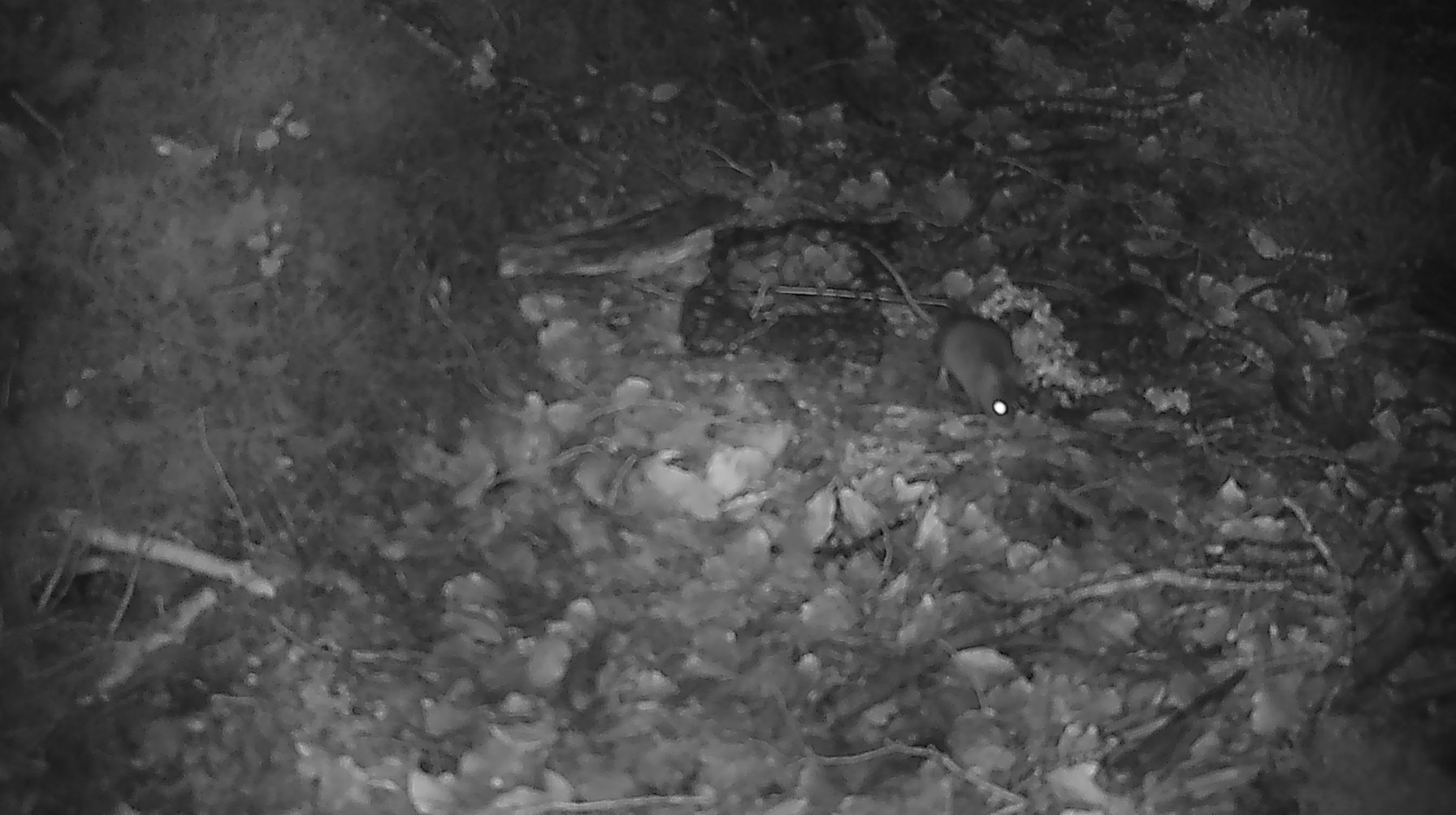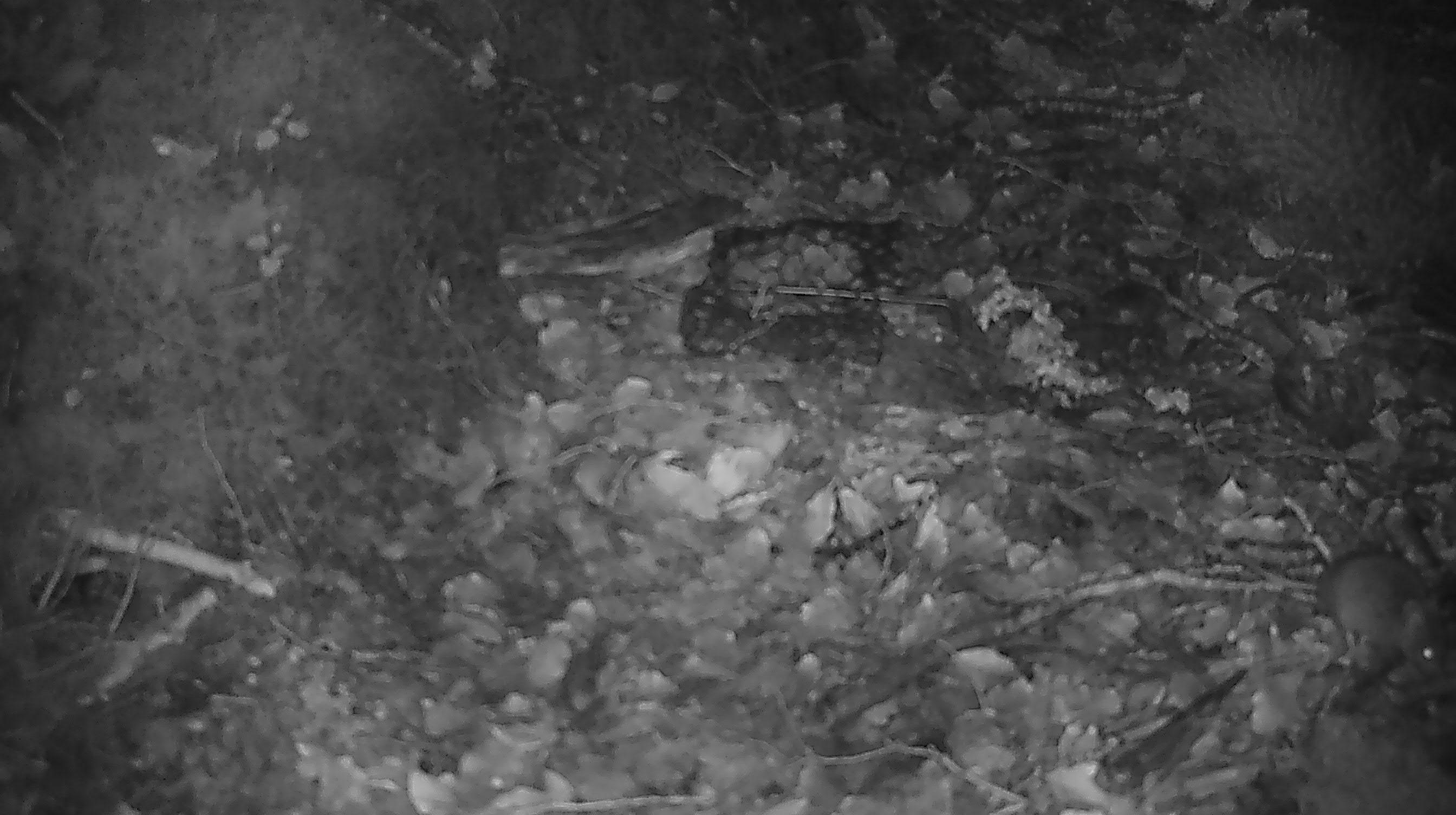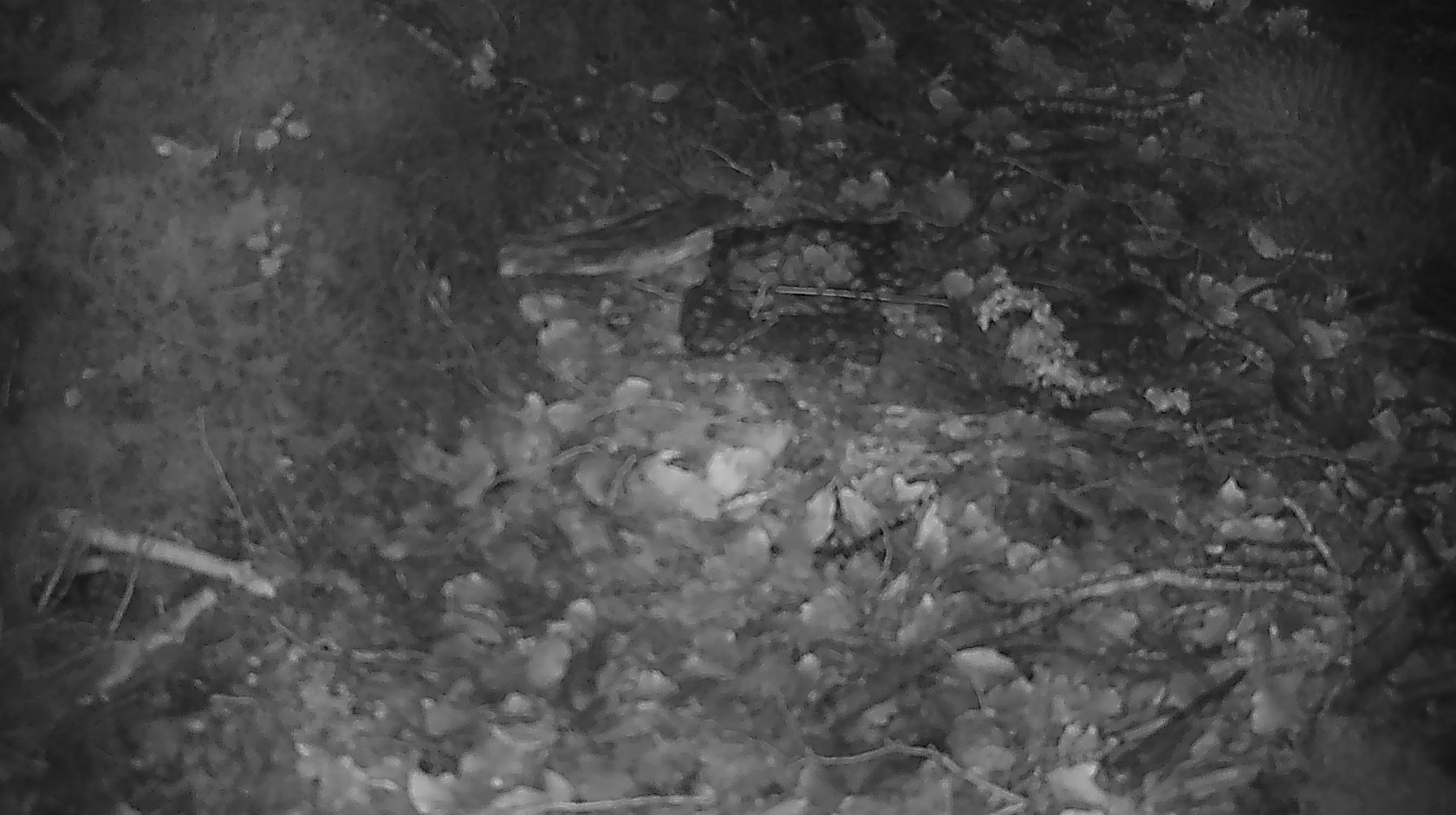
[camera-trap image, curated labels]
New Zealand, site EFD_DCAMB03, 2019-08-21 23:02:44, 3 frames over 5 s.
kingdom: Animalia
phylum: Chordata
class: Mammalia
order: Rodentia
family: Muridae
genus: Mus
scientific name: Mus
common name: mouse